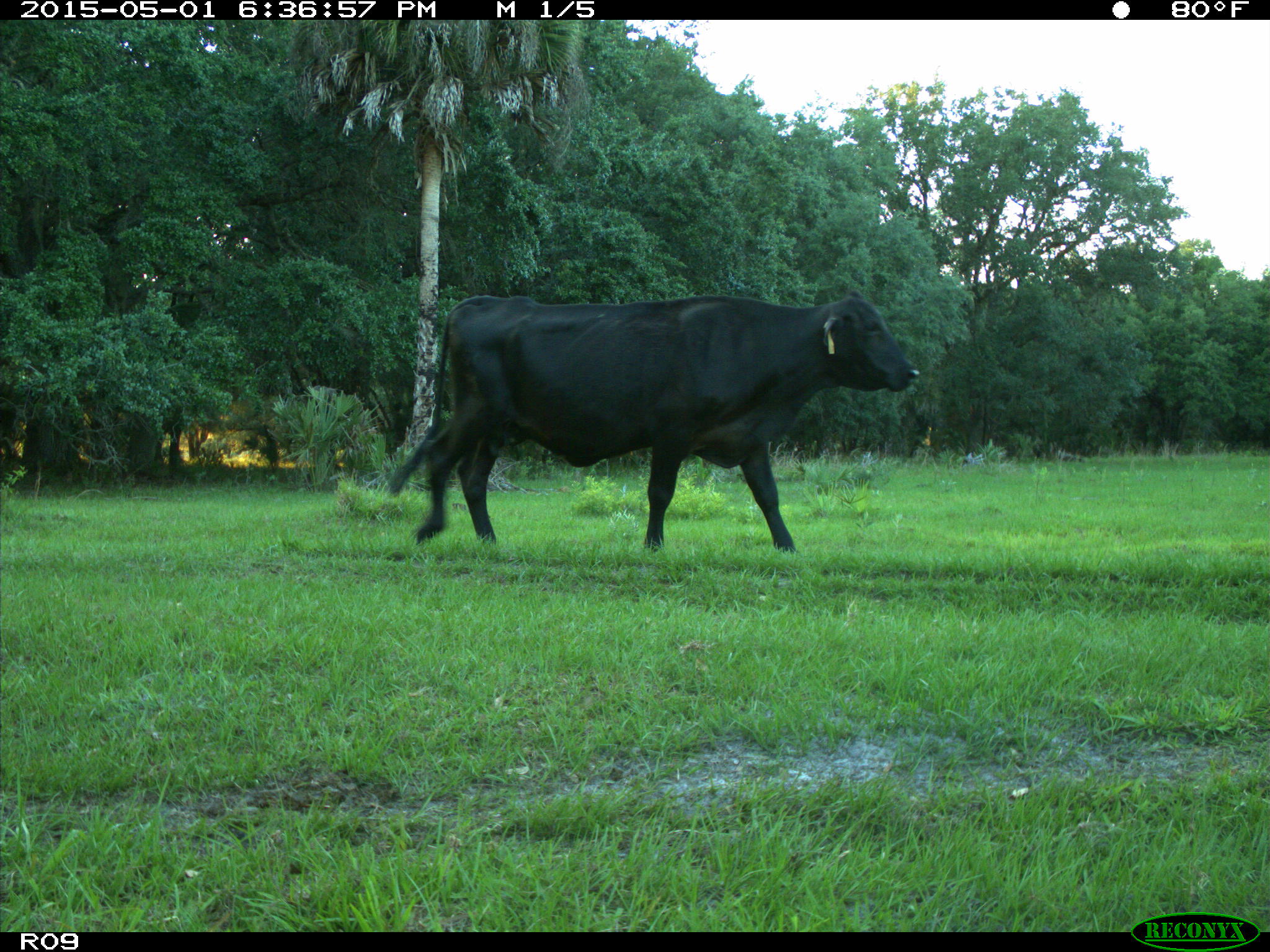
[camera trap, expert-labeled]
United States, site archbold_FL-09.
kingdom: Animalia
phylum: Chordata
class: Mammalia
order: Artiodactyla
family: Bovidae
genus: Bos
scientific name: Bos taurus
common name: domestic cow